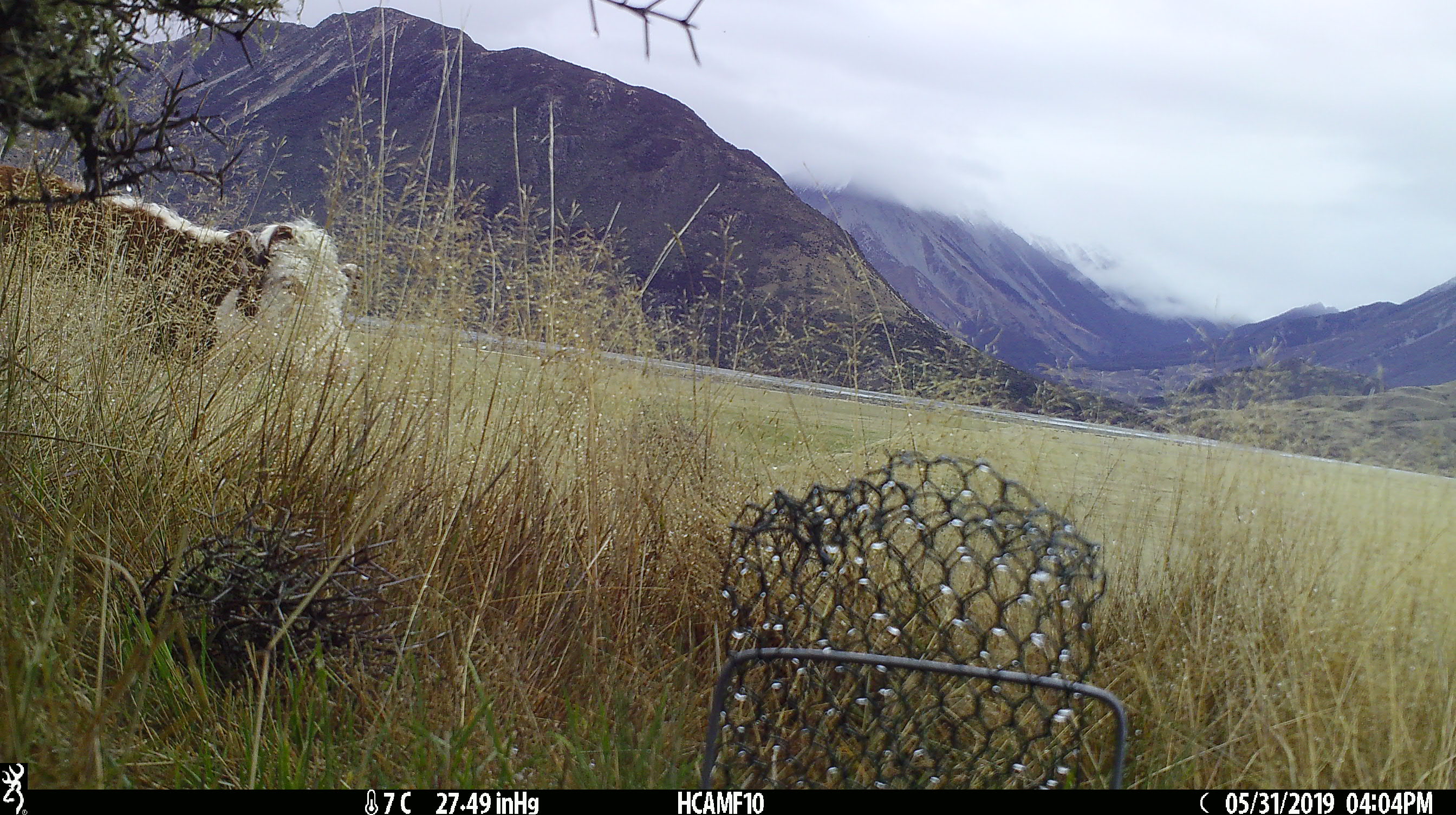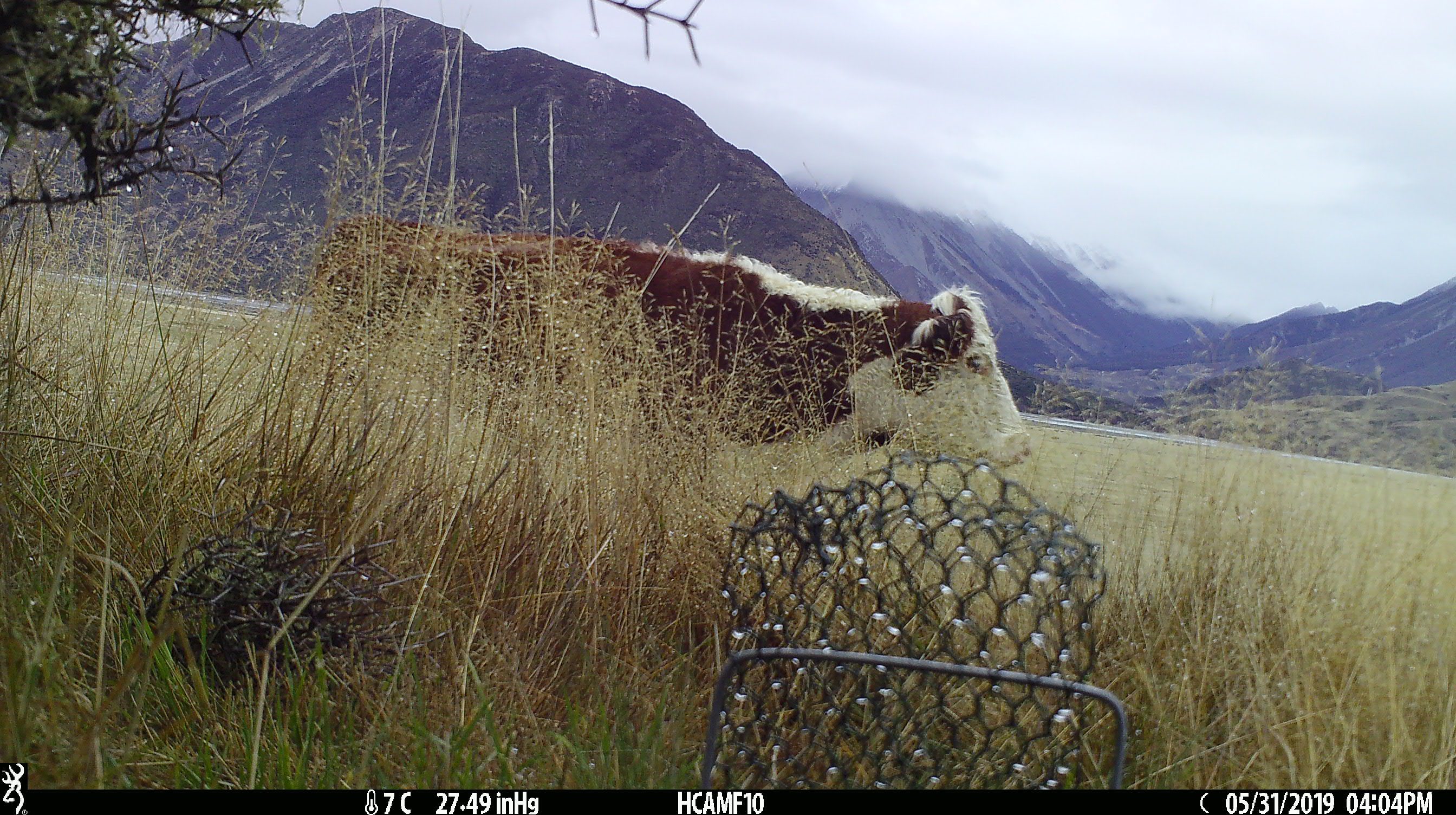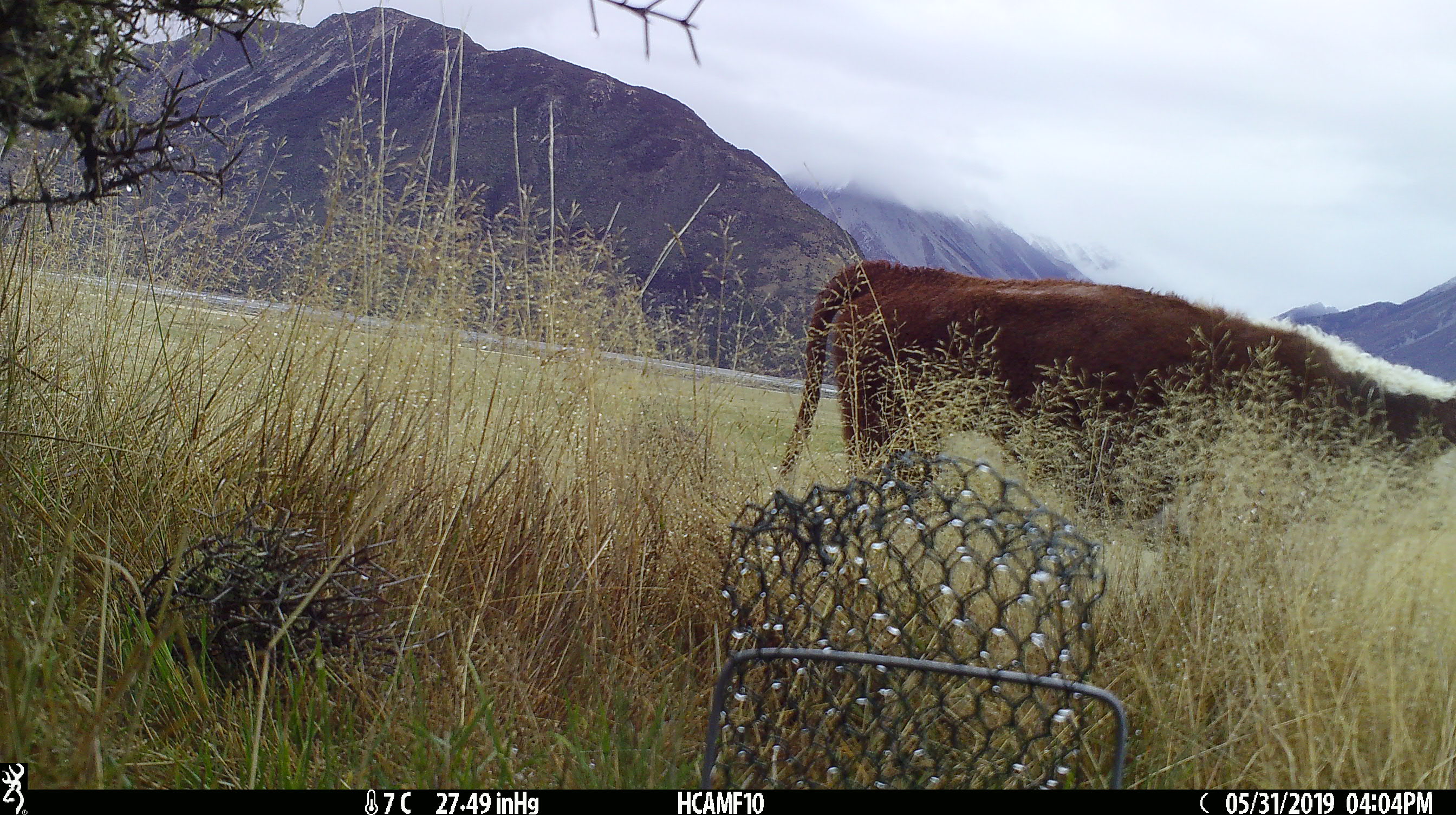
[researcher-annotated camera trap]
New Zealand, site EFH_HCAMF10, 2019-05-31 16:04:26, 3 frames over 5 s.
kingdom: Animalia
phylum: Chordata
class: Mammalia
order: Artiodactyla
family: Bovidae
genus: Bos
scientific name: Bos taurus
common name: domestic cow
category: cow